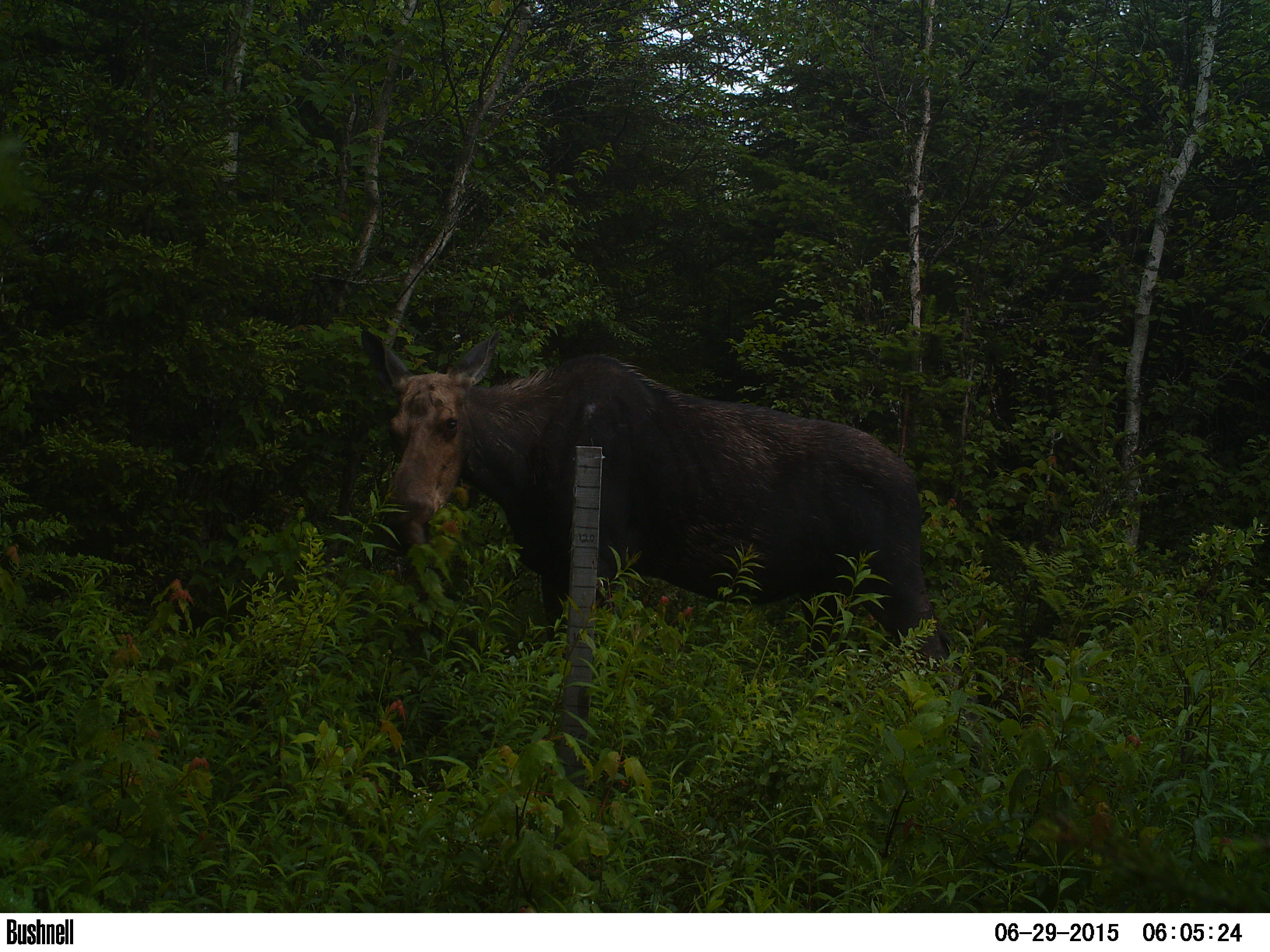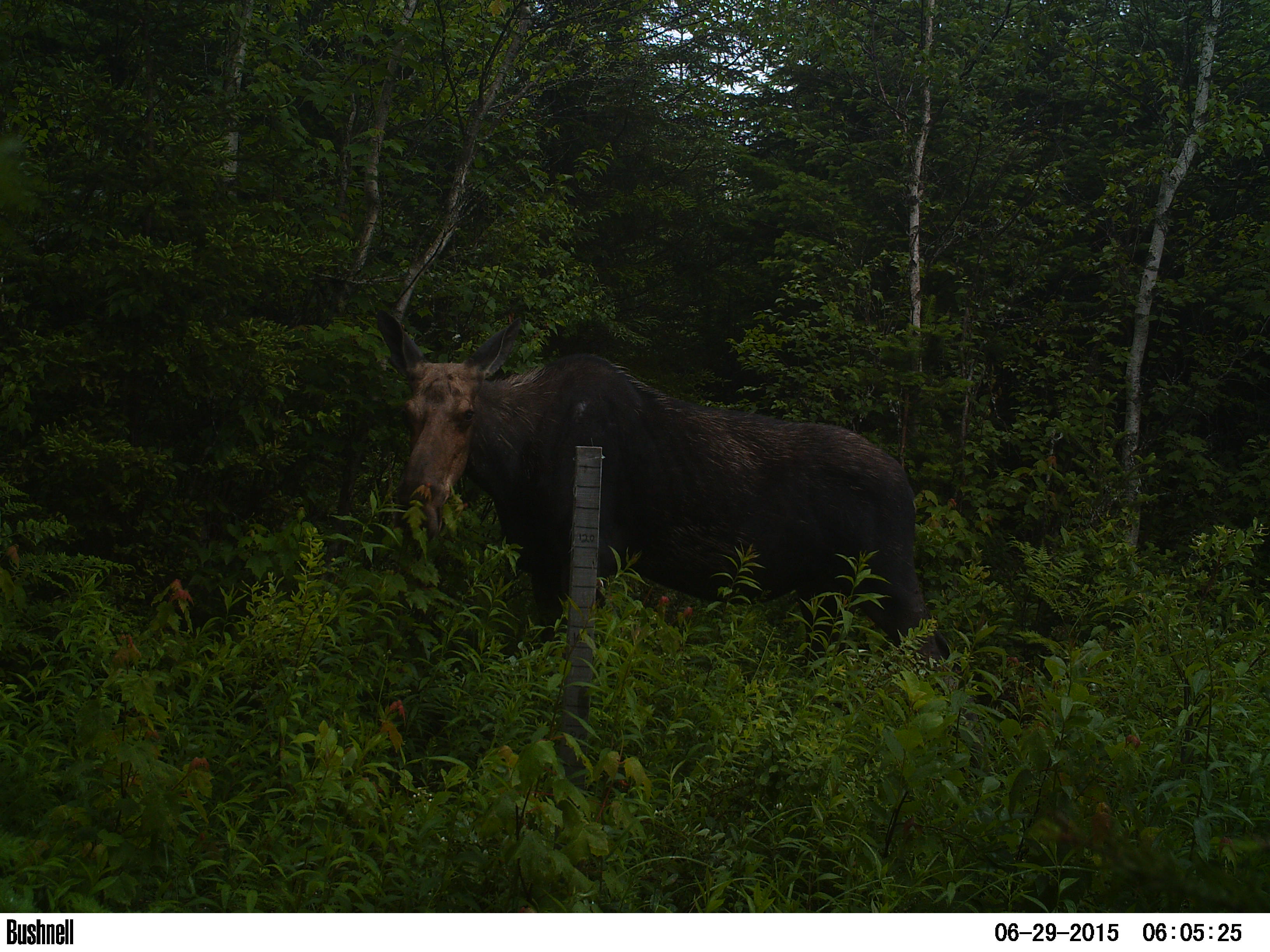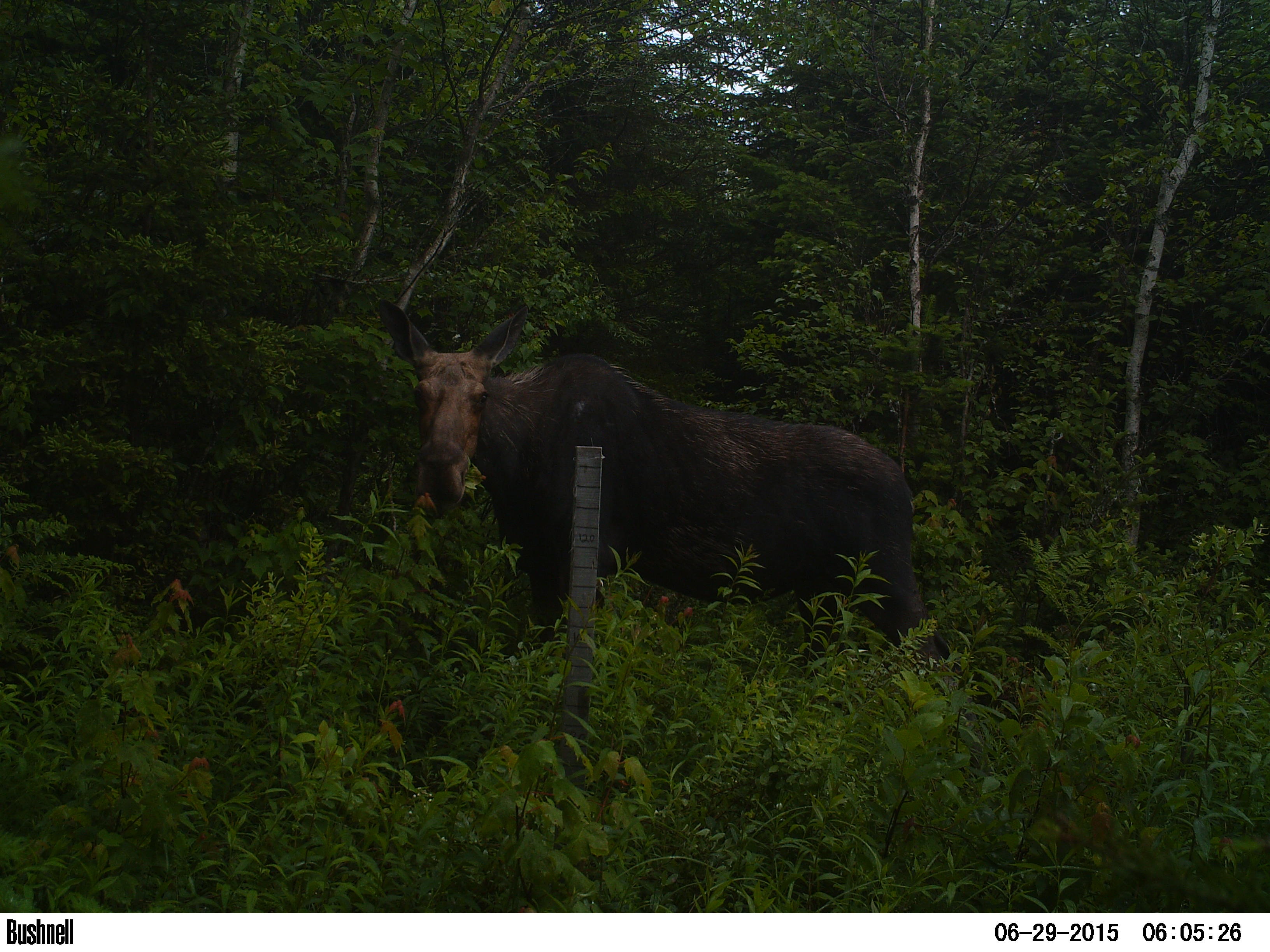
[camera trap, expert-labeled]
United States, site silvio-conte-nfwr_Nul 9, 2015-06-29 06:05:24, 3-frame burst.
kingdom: Animalia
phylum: Chordata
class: Mammalia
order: Artiodactyla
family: Cervidae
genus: Alces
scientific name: Alces alces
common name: moose